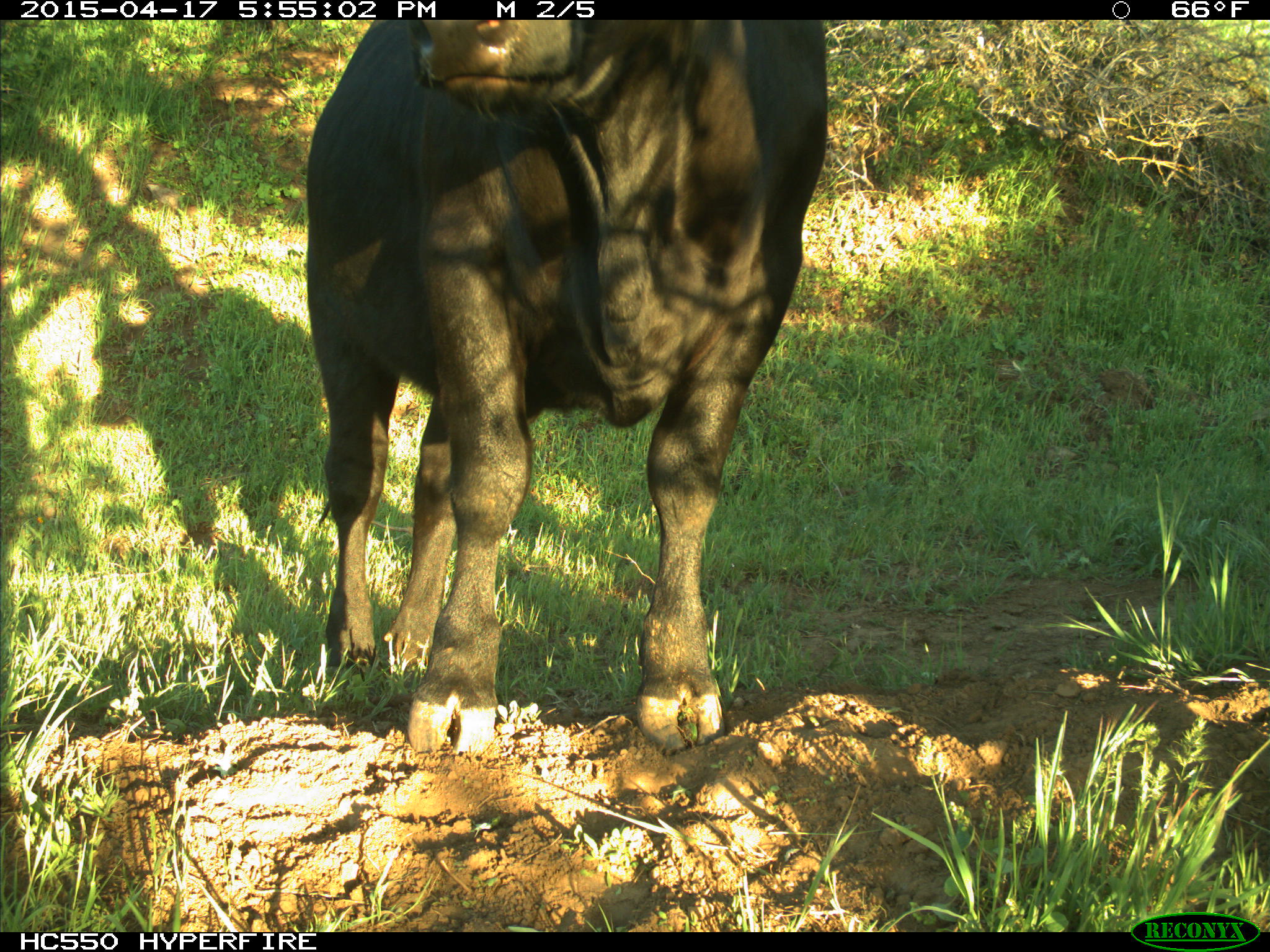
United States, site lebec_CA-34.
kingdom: Animalia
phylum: Chordata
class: Mammalia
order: Artiodactyla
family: Bovidae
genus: Bos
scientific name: Bos taurus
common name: domestic cow